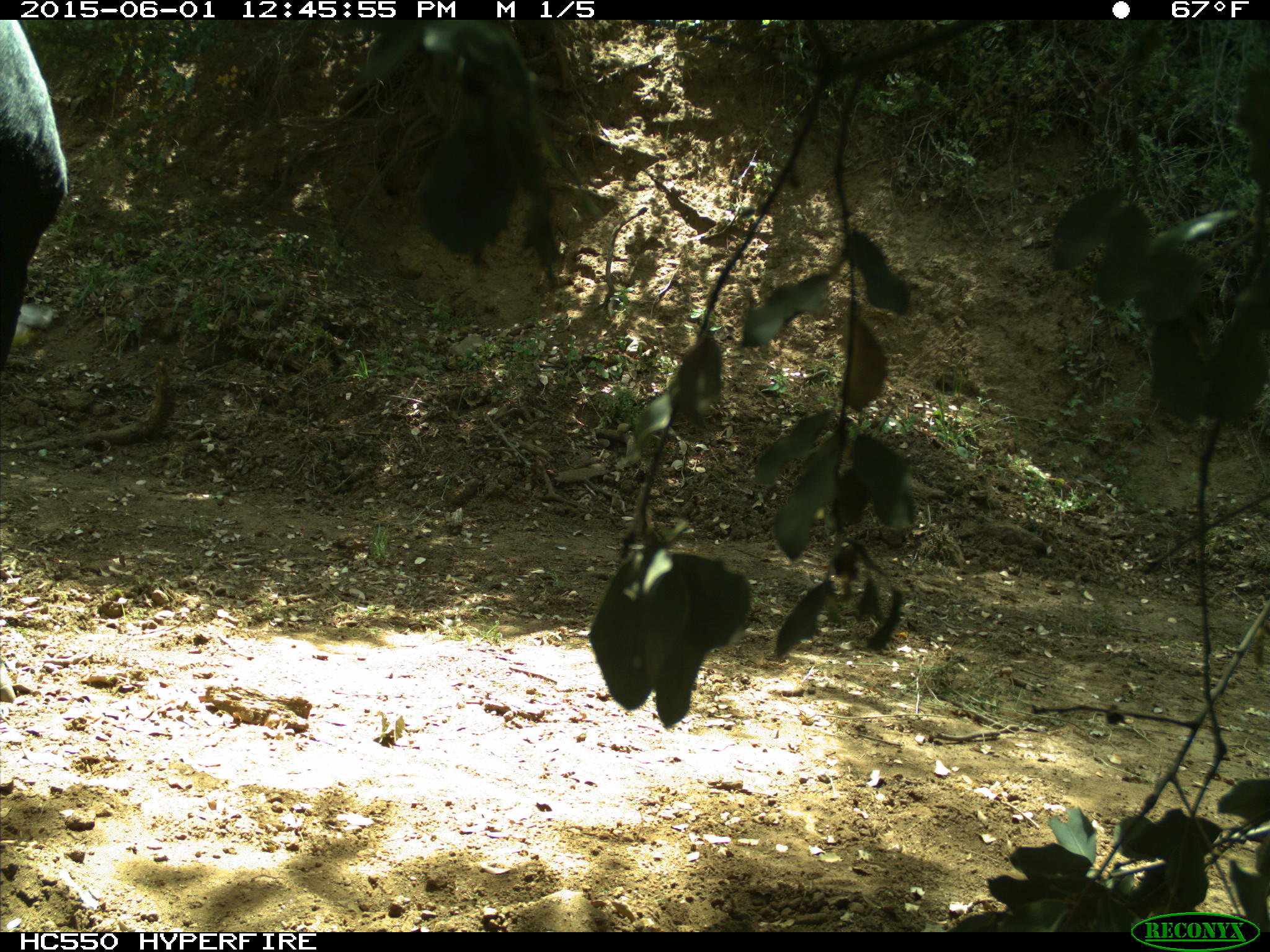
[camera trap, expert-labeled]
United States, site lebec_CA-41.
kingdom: Animalia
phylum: Chordata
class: Mammalia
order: Artiodactyla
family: Bovidae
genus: Bos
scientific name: Bos taurus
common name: domestic cow